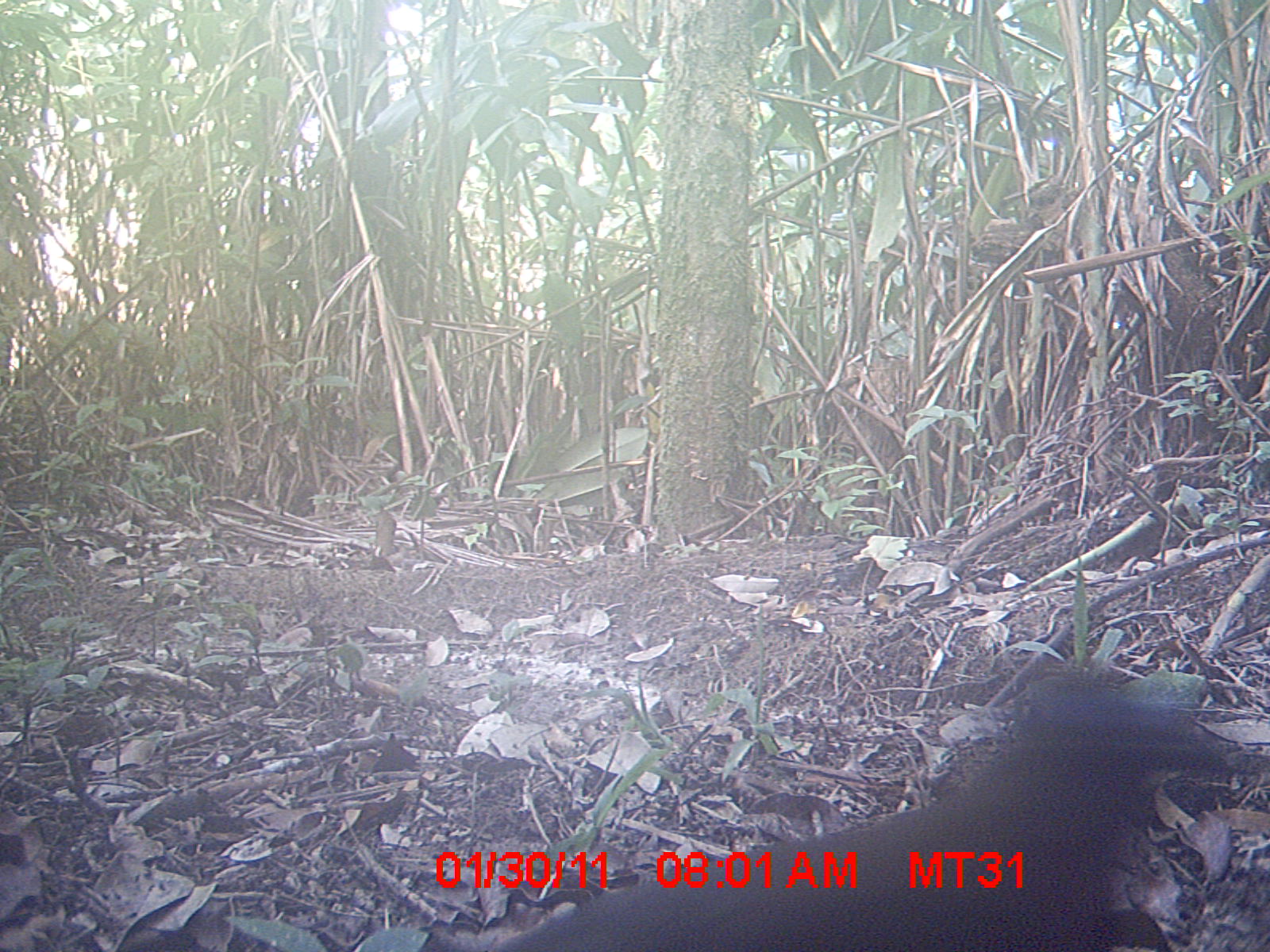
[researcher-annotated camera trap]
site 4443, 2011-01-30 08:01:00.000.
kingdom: Animalia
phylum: Chordata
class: Aves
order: Cuculiformes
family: Cuculidae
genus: Coua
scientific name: Coua serriana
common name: red-breasted coua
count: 1